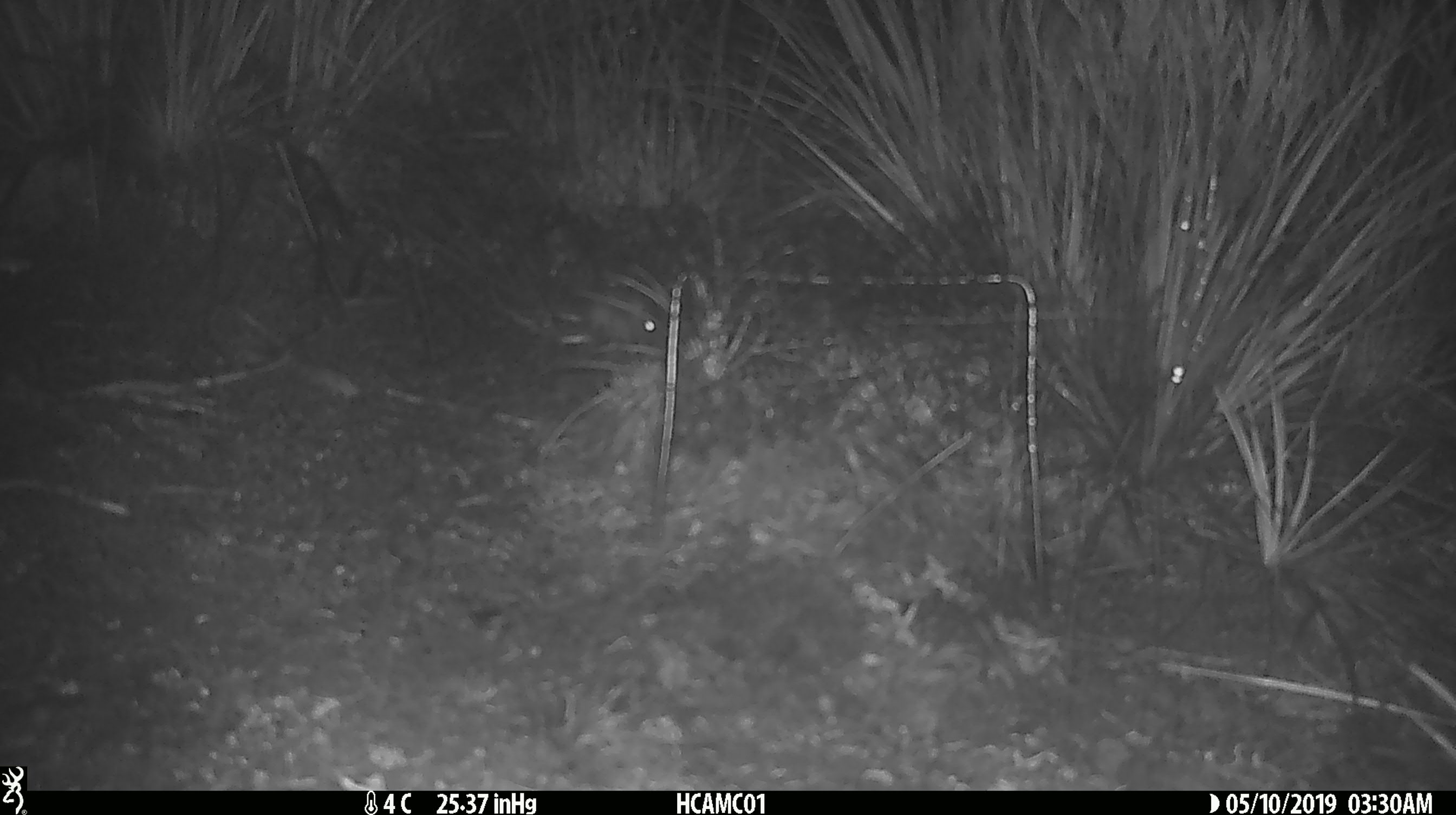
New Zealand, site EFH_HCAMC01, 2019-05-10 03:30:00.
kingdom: Animalia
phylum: Chordata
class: Mammalia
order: Rodentia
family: Muridae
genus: Mus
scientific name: Mus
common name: mouse